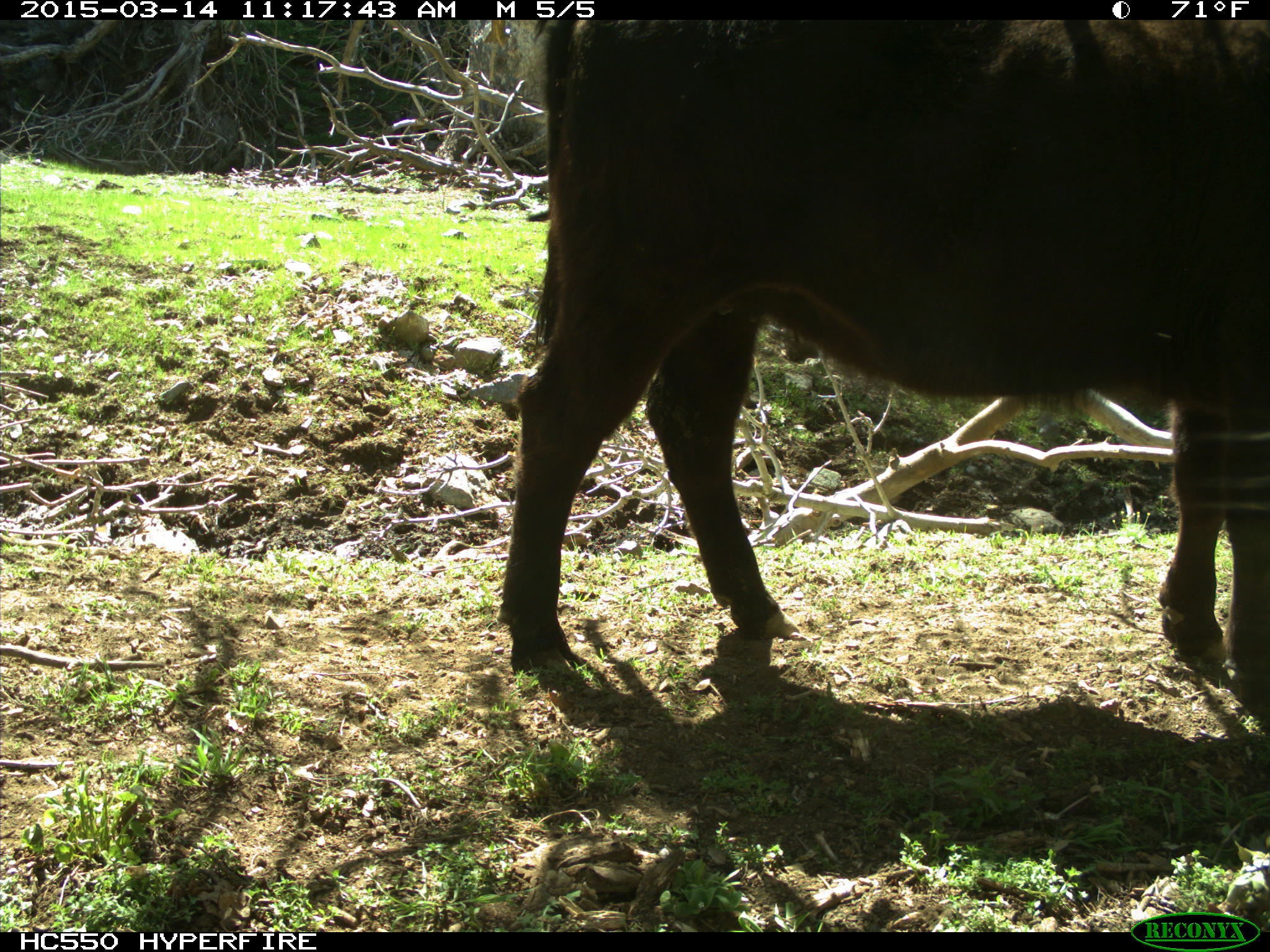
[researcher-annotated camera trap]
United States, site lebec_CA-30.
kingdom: Animalia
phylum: Chordata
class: Mammalia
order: Artiodactyla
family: Bovidae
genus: Bos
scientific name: Bos taurus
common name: domestic cow